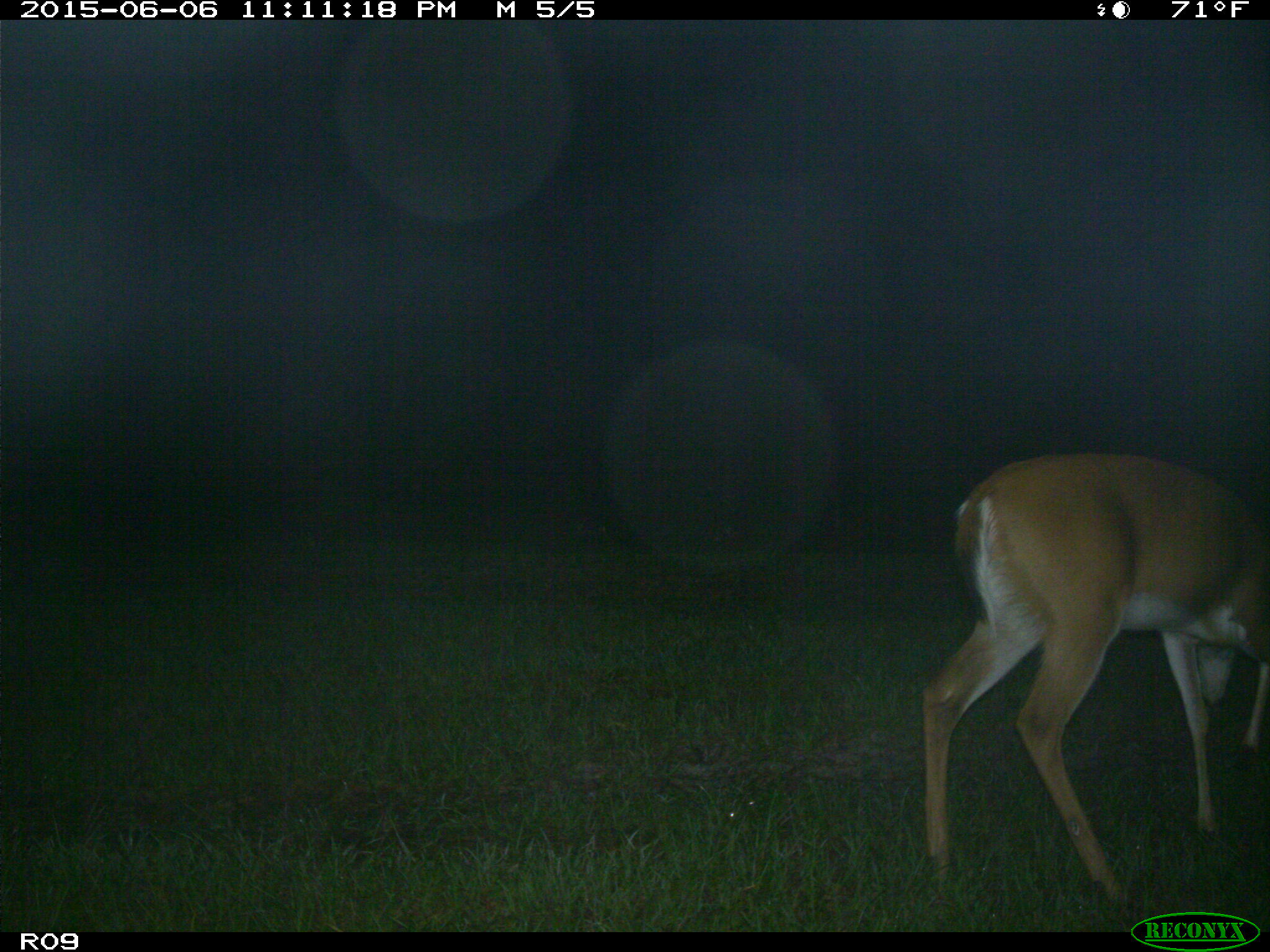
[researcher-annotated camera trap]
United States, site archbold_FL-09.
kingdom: Animalia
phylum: Chordata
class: Mammalia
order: Artiodactyla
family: Cervidae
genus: Odocoileus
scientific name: Odocoileus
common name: deer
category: unidentified deer